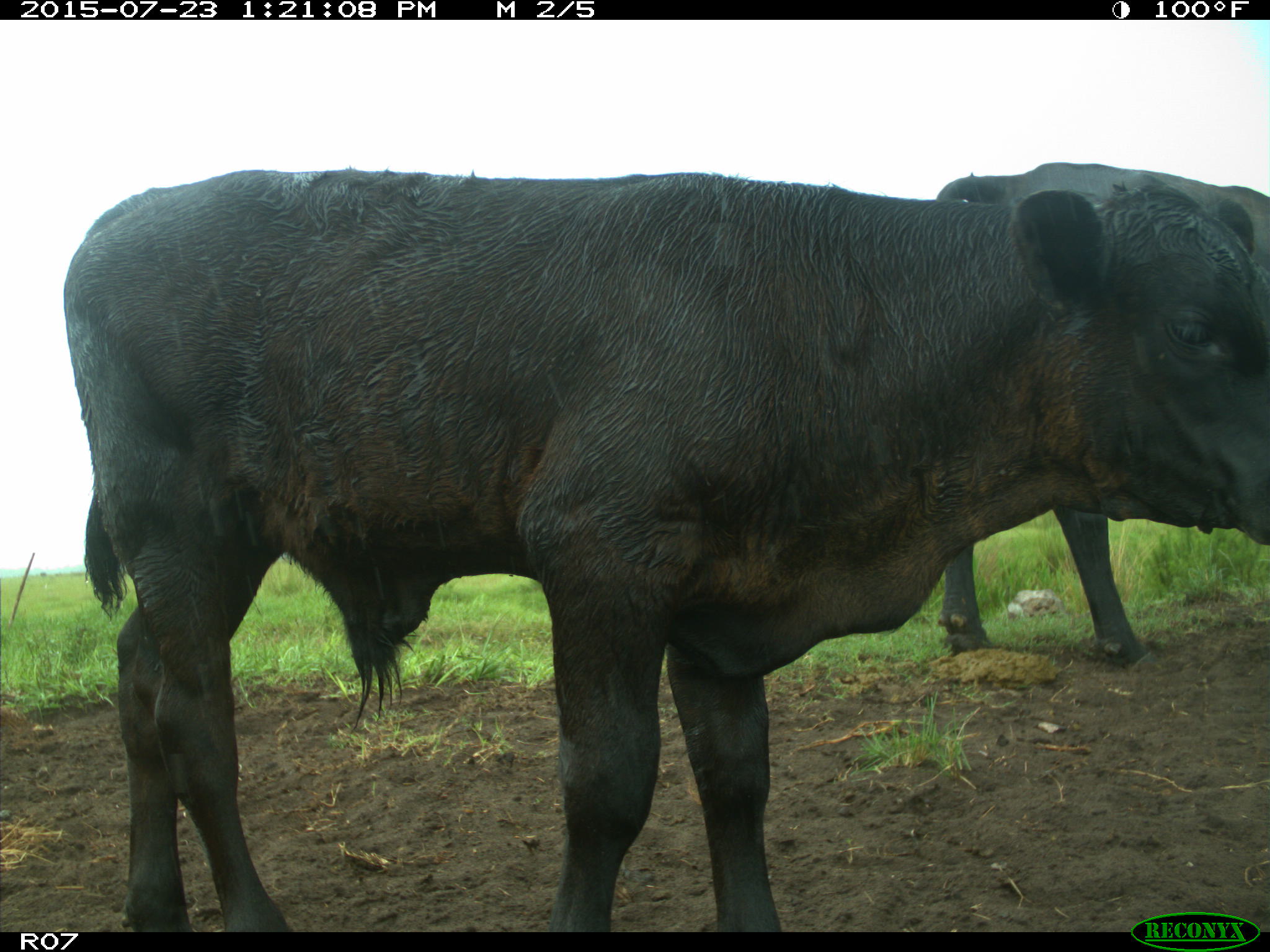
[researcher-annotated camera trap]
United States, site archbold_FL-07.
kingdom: Animalia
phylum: Chordata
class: Mammalia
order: Artiodactyla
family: Bovidae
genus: Bos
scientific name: Bos taurus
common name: domestic cow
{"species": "Bos taurus (domestic cow)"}